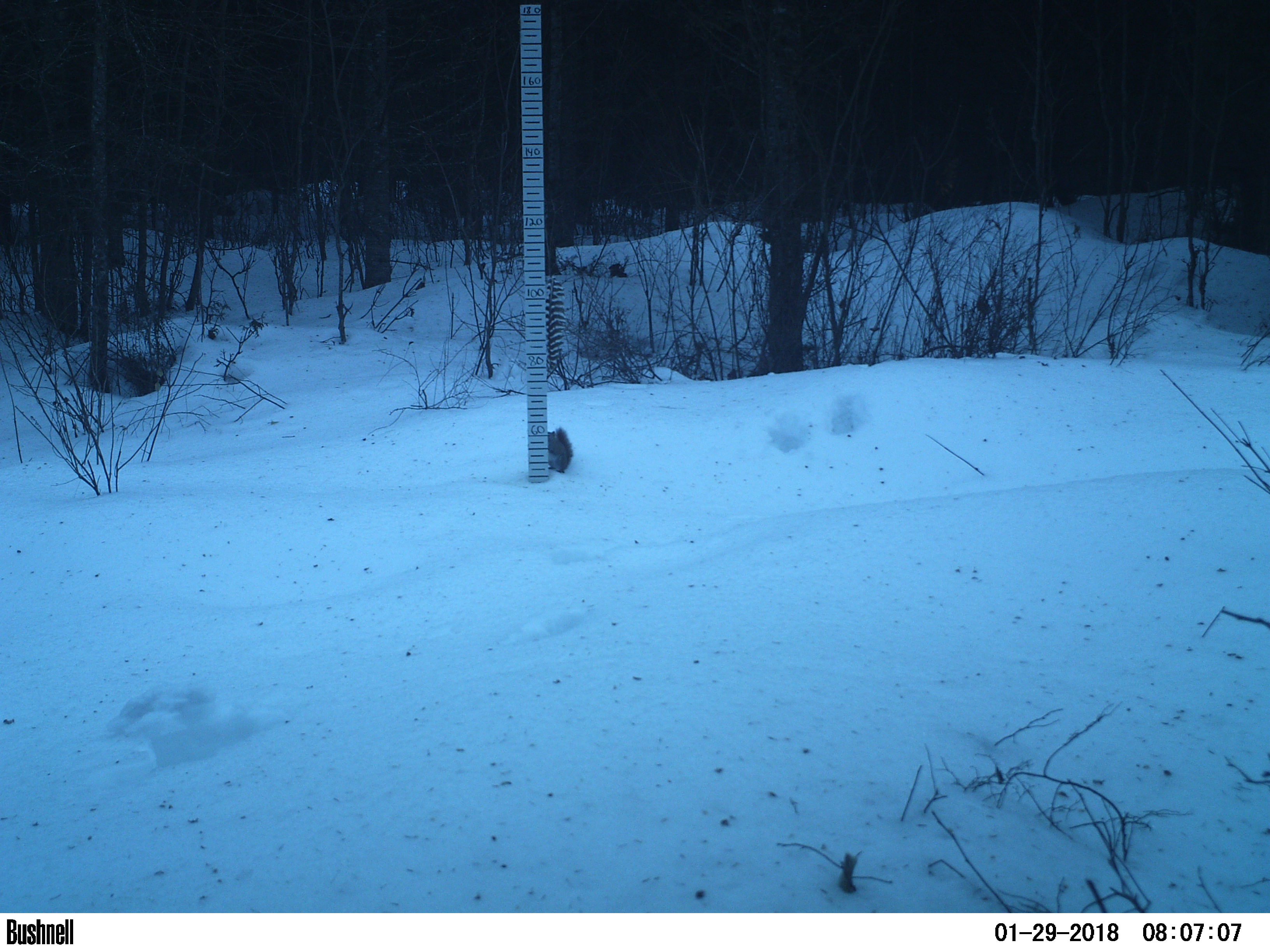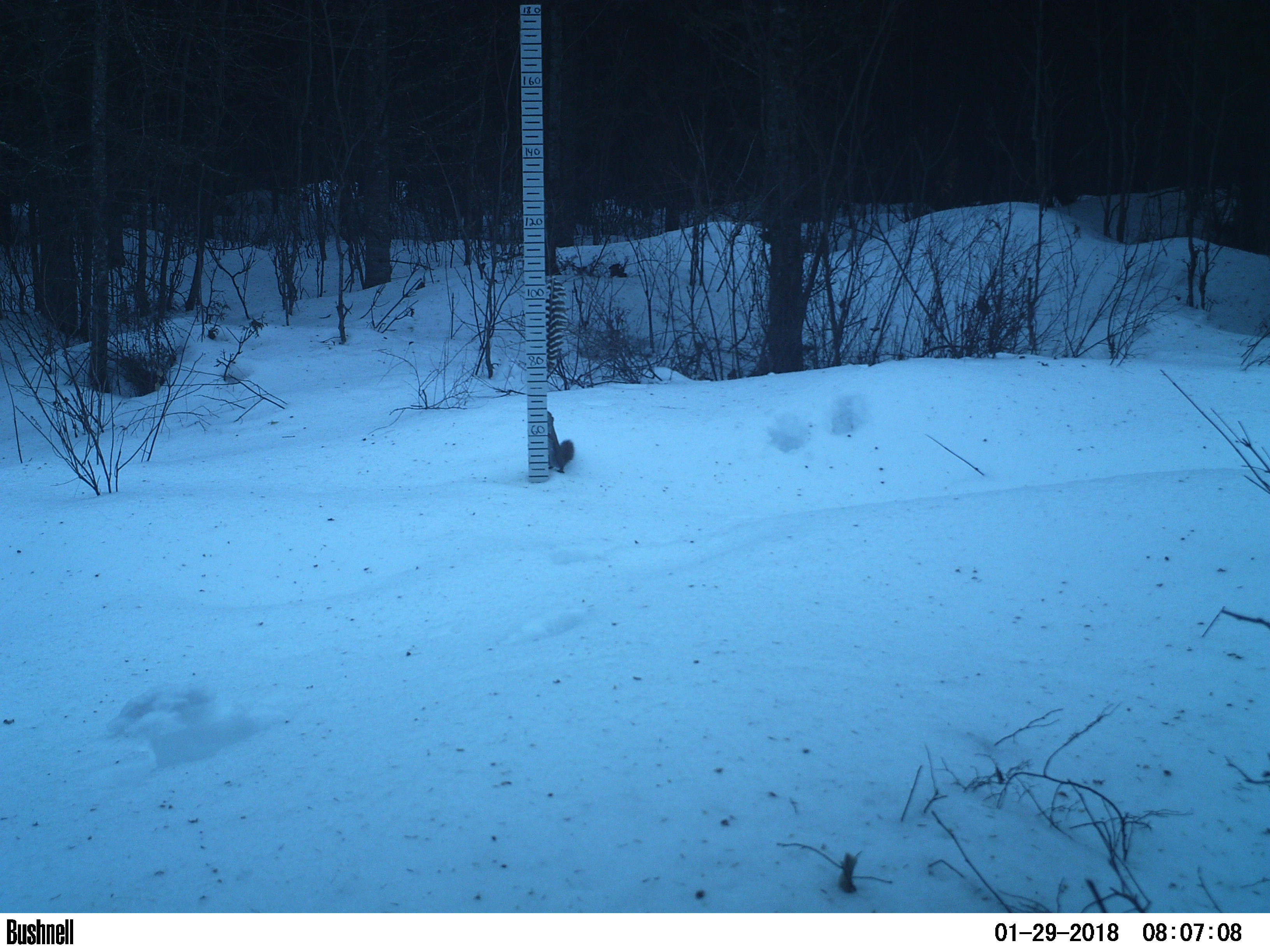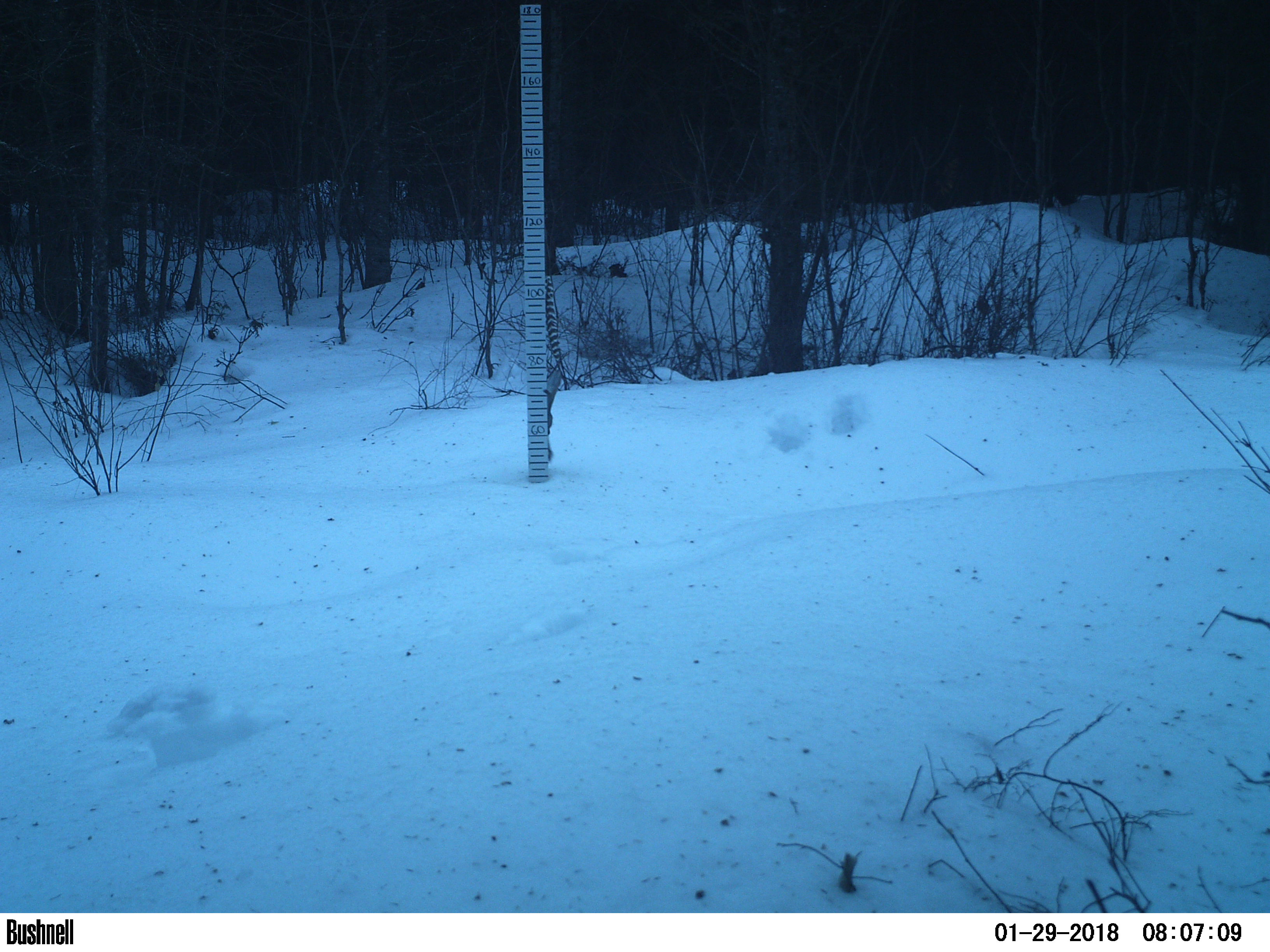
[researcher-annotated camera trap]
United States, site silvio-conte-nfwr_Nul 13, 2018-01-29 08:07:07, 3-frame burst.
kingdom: Animalia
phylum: Chordata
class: Mammalia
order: Rodentia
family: Sciuridae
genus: Tamiasciurus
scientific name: Tamiasciurus hudsonicus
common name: red squirrel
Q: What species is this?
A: Red squirrel (Tamiasciurus hudsonicus).